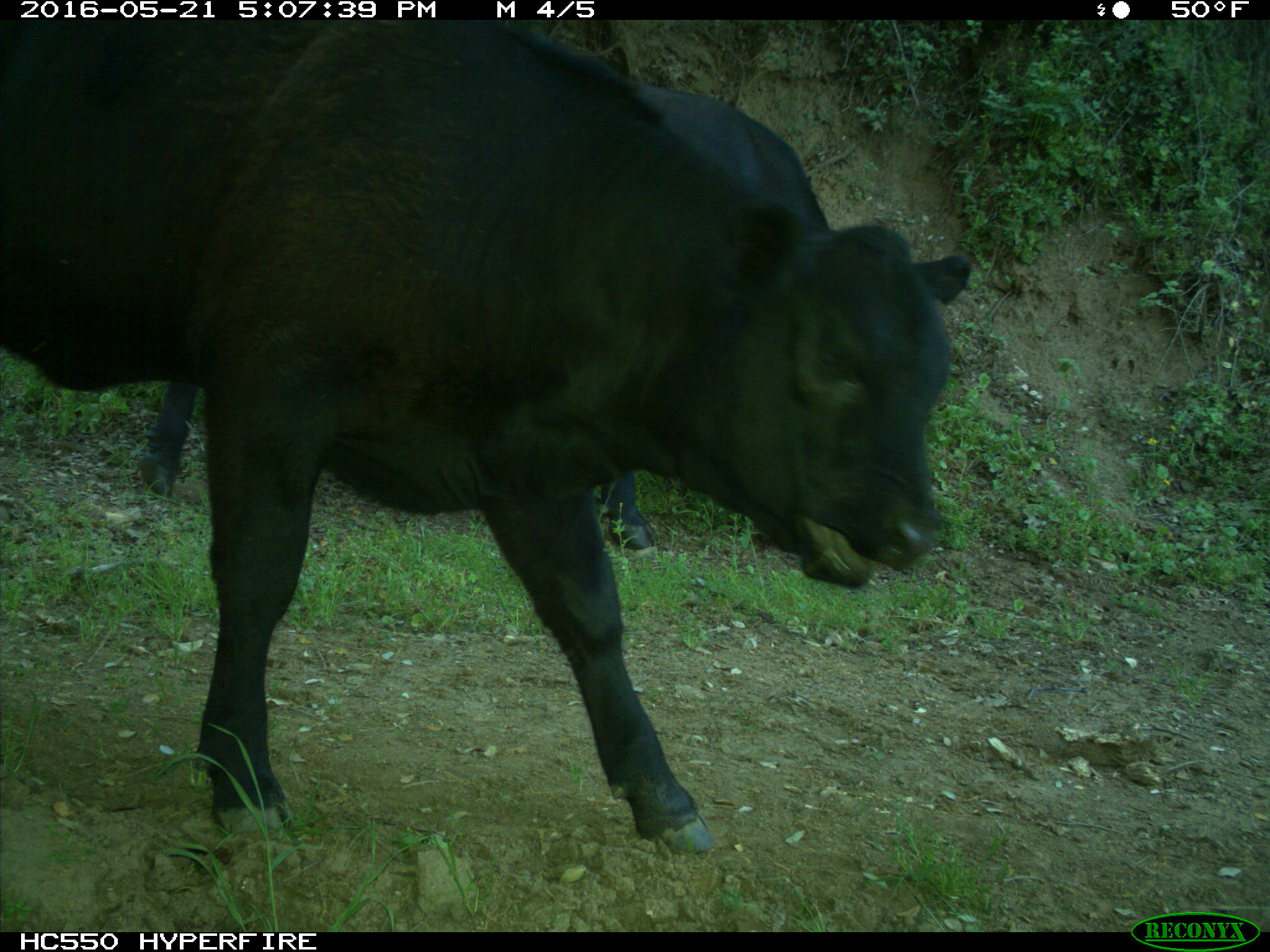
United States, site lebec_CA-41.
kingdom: Animalia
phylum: Chordata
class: Mammalia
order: Artiodactyla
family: Bovidae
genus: Bos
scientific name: Bos taurus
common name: domestic cow